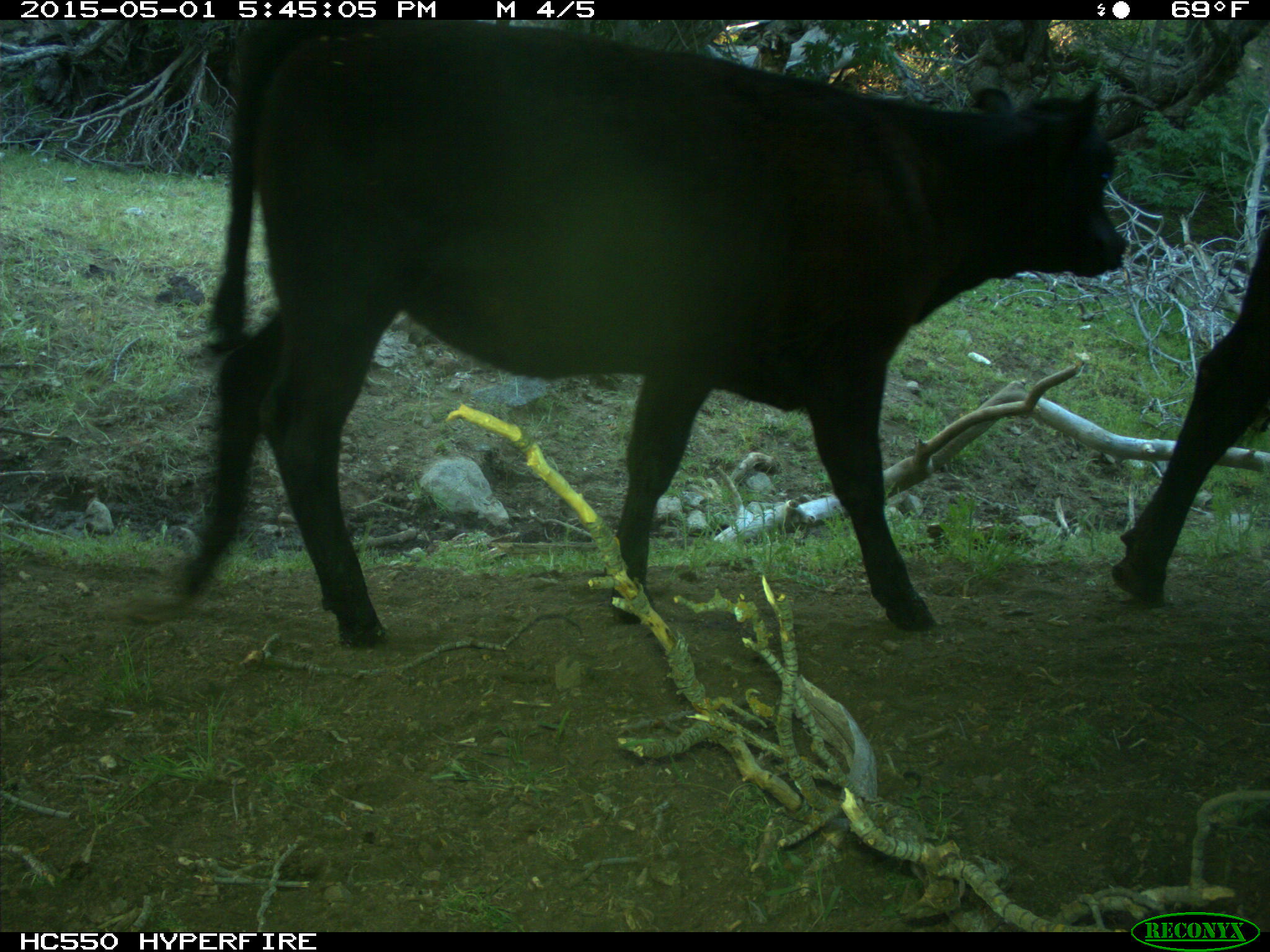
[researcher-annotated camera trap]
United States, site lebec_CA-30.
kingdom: Animalia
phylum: Chordata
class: Mammalia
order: Artiodactyla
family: Bovidae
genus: Bos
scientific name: Bos taurus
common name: domestic cow